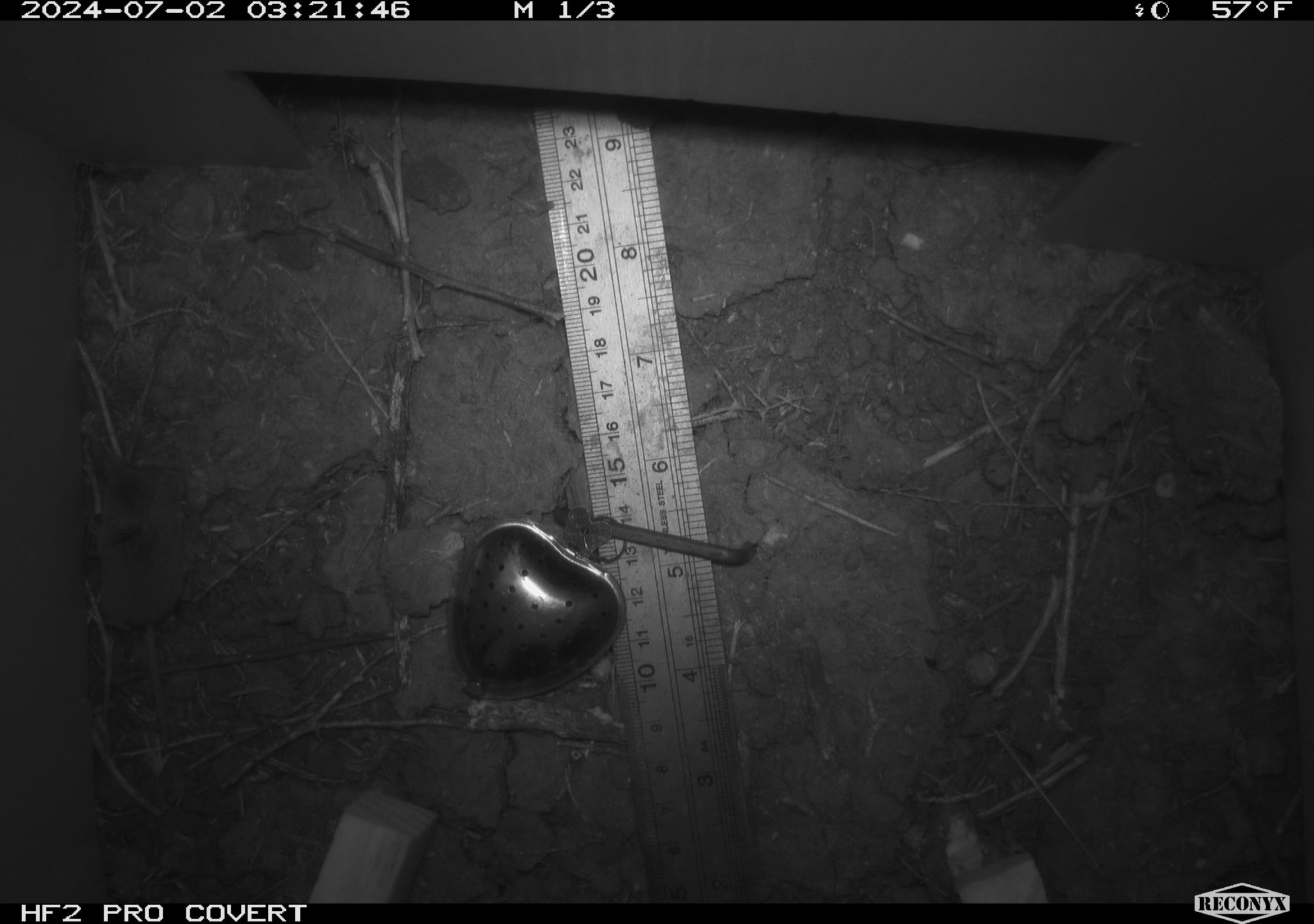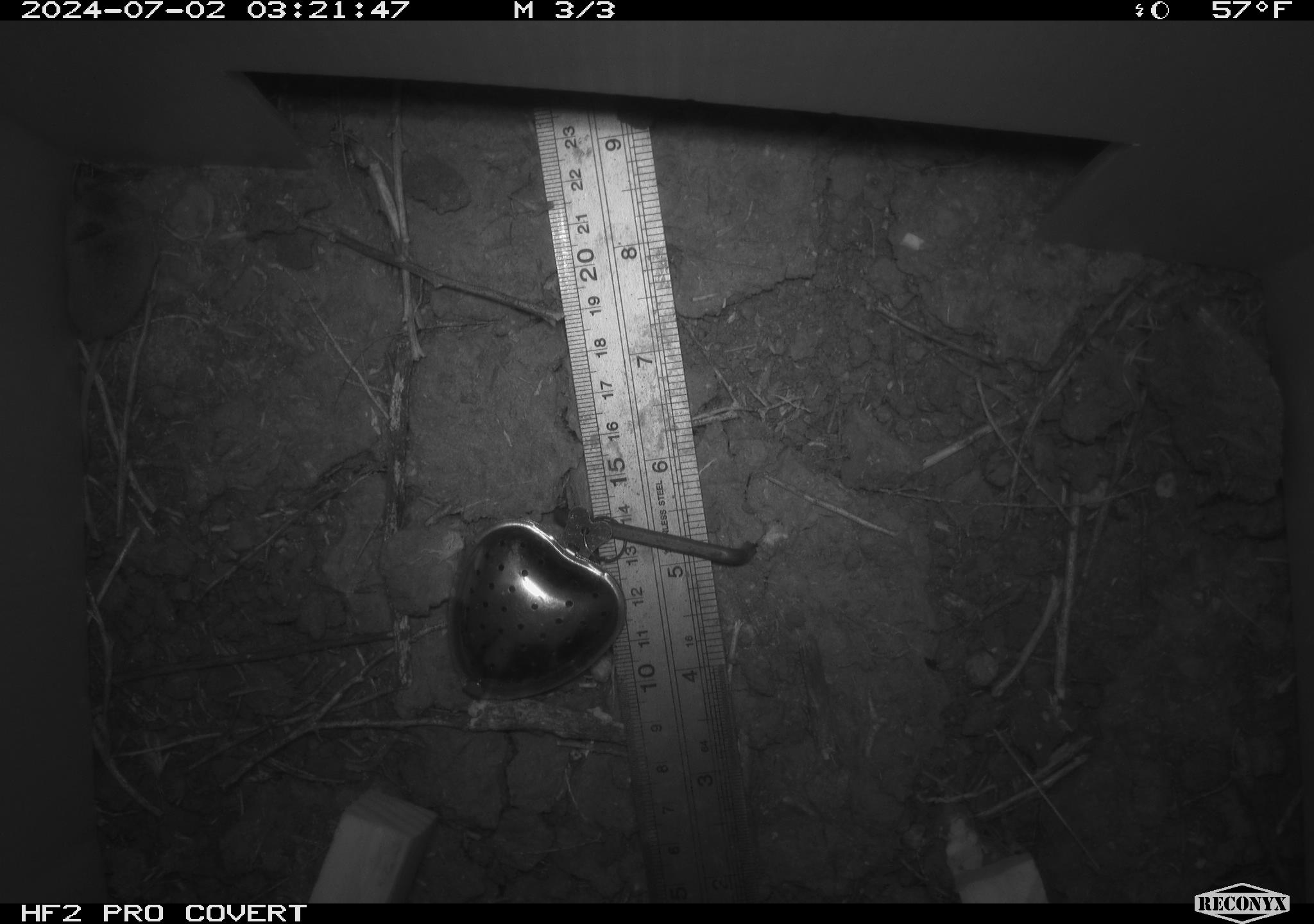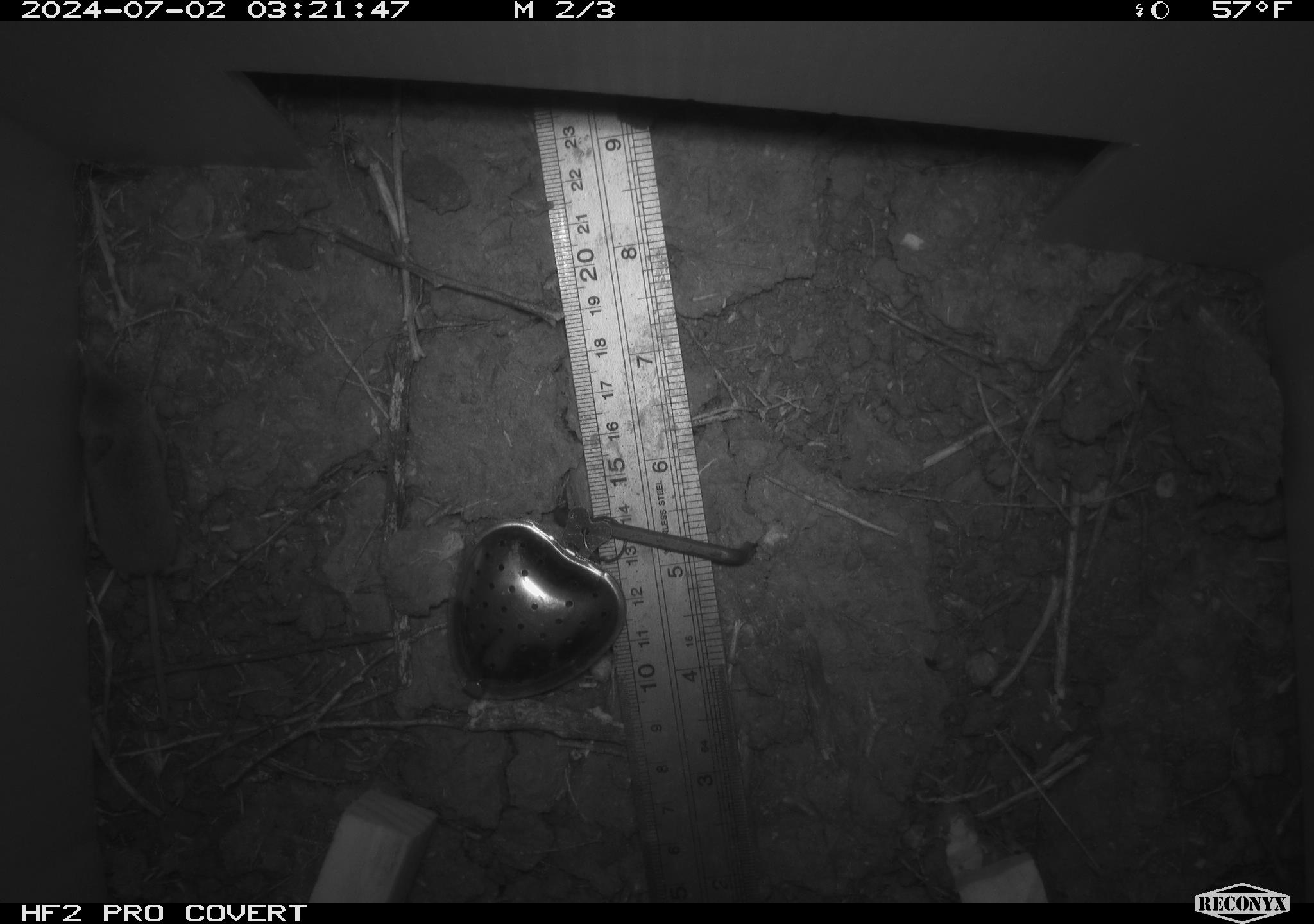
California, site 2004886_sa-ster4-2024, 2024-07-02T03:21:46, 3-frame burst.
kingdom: Animalia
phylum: Chordata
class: Mammalia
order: Rodentia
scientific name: Rodentia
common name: mouse species